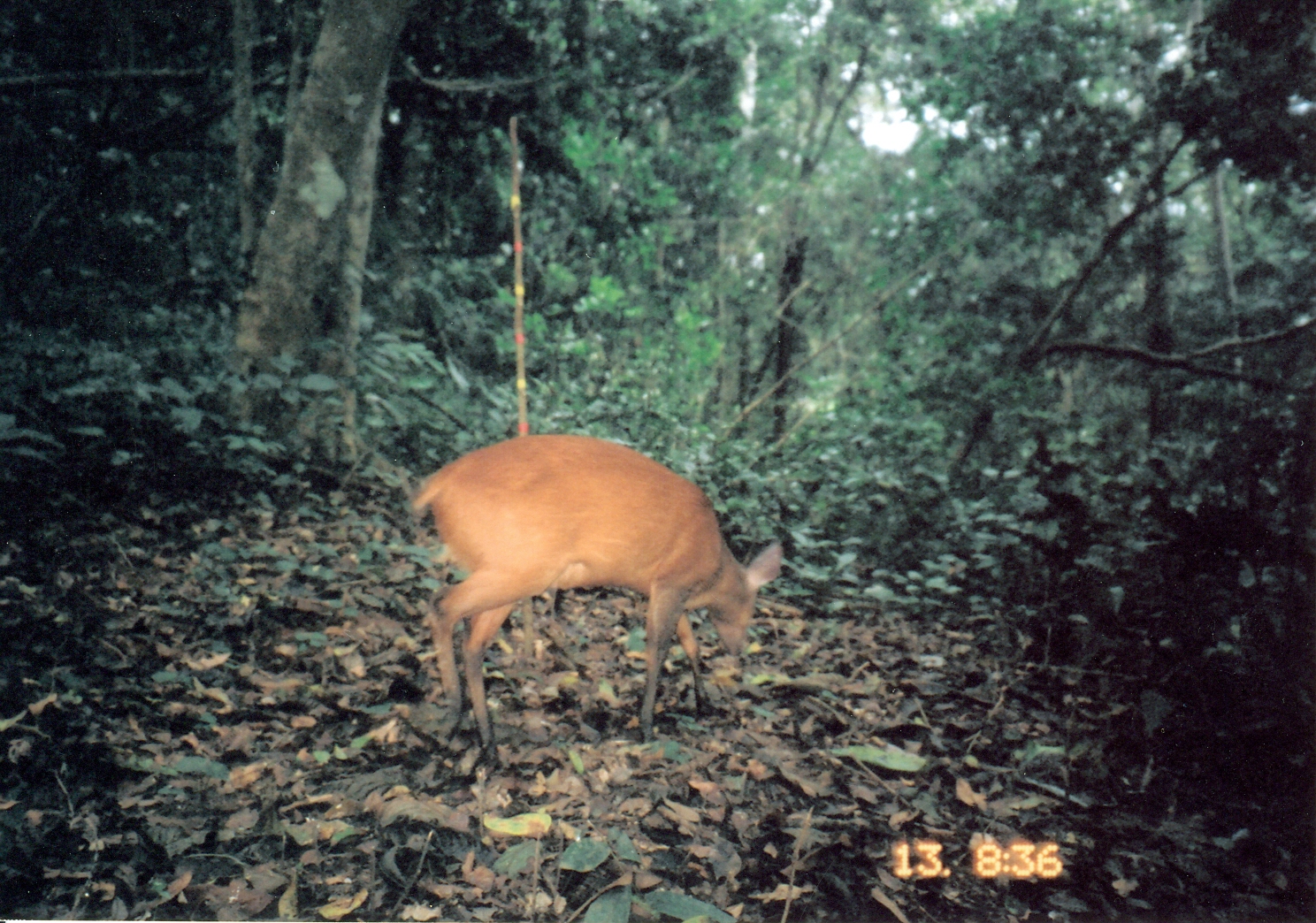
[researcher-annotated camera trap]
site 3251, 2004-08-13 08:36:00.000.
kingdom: Animalia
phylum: Chordata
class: Mammalia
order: Artiodactyla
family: Bovidae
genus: Cephalophus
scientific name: Cephalophus harveyi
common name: harvey's duiker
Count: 1.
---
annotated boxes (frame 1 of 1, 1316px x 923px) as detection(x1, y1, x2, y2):
cephalophus harveyi: detection(407, 433, 783, 757)